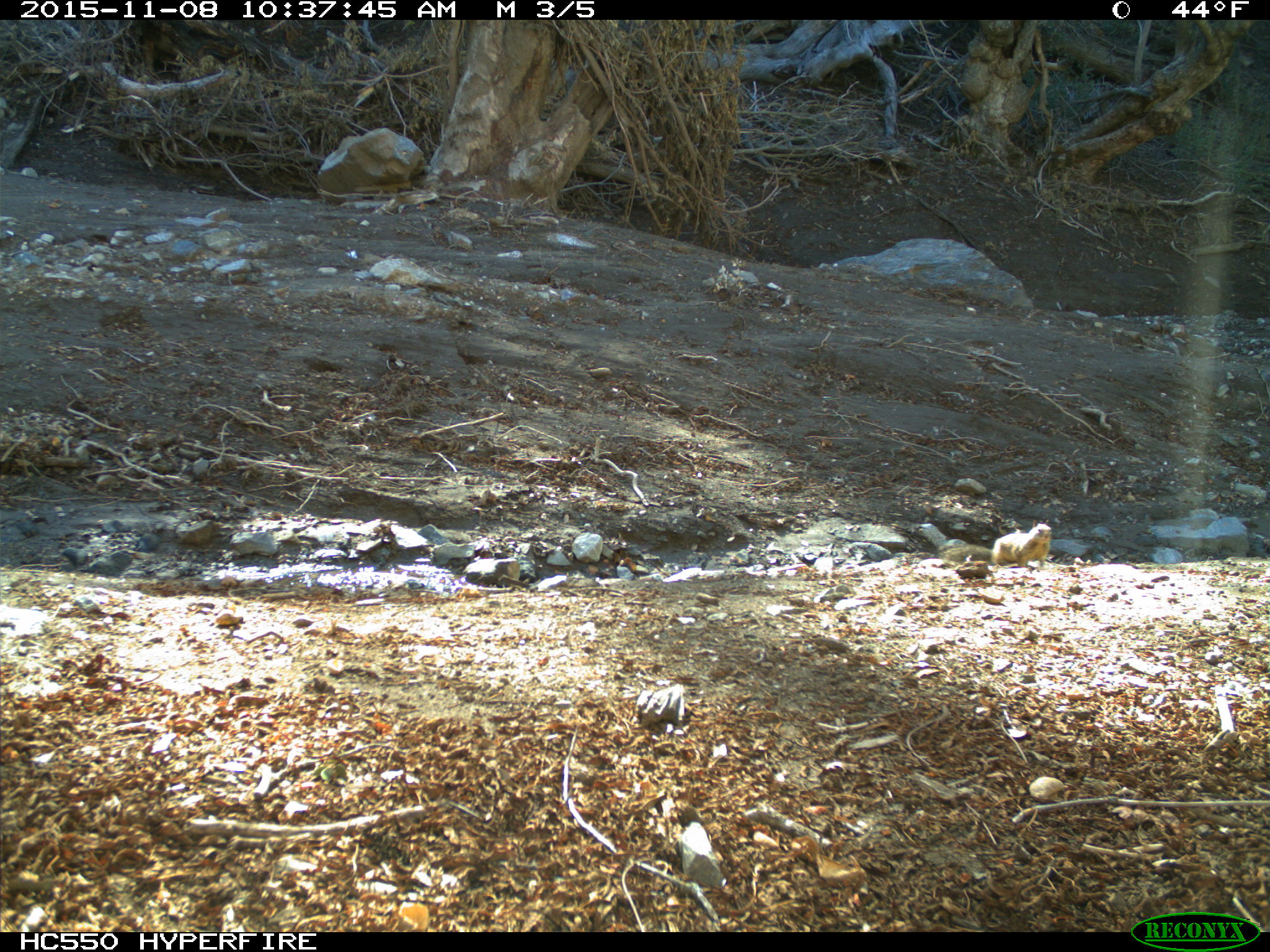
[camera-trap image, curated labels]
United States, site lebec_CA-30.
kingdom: Animalia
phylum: Chordata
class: Mammalia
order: Rodentia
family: Sciuridae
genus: Otospermophilus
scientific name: Otospermophilus beecheyi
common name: california ground squirrel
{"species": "Otospermophilus beecheyi (california ground squirrel)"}